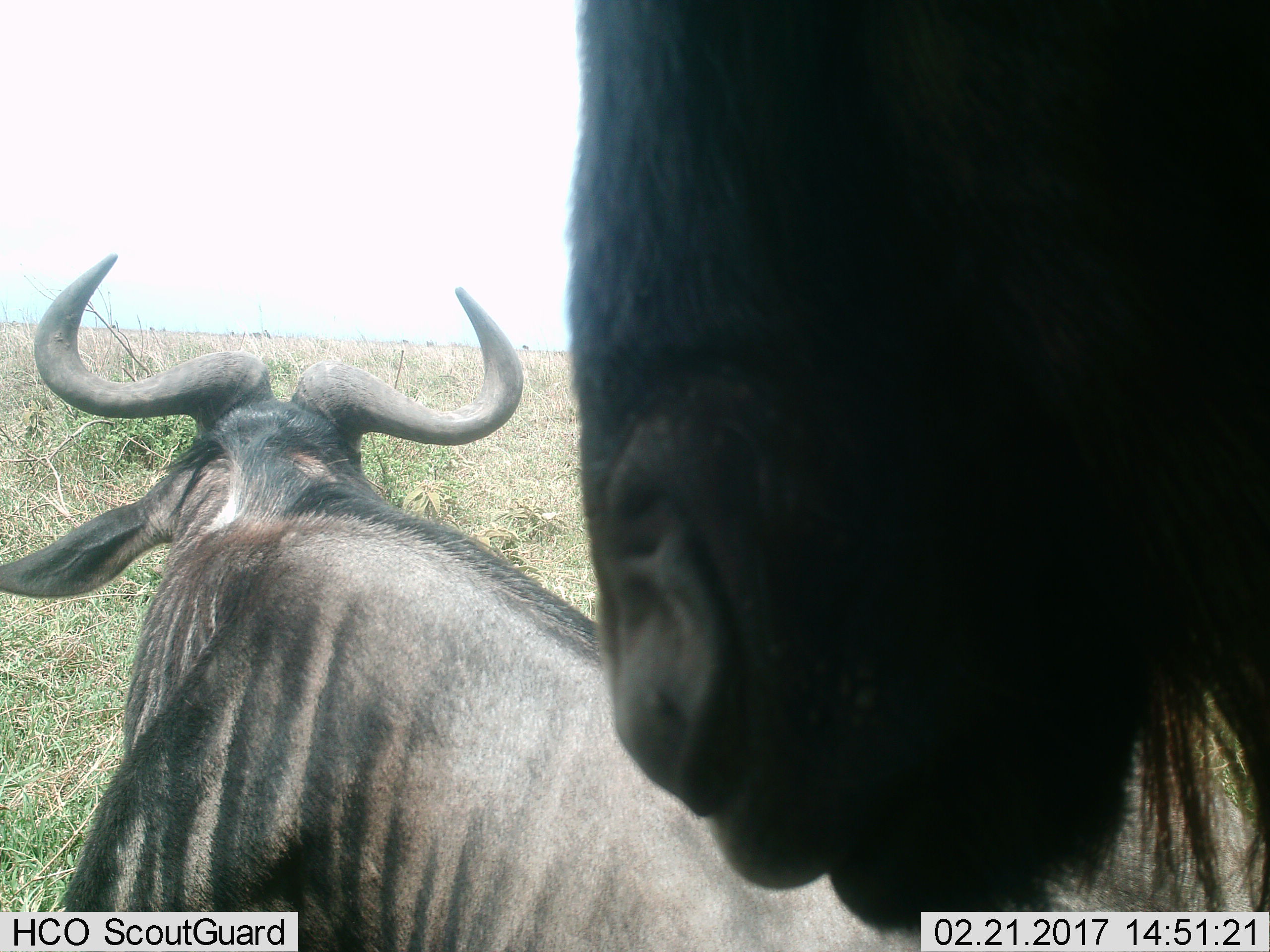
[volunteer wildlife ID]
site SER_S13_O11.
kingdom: Animalia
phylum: Chordata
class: Mammalia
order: Artiodactyla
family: Bovidae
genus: Connochaetes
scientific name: Connochaetes taurinus taurinus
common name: blue wildebeest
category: wildebeestblue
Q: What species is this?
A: Wildebeestblue (blue wildebeest) (Connochaetes taurinus taurinus).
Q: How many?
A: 2.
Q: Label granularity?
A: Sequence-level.